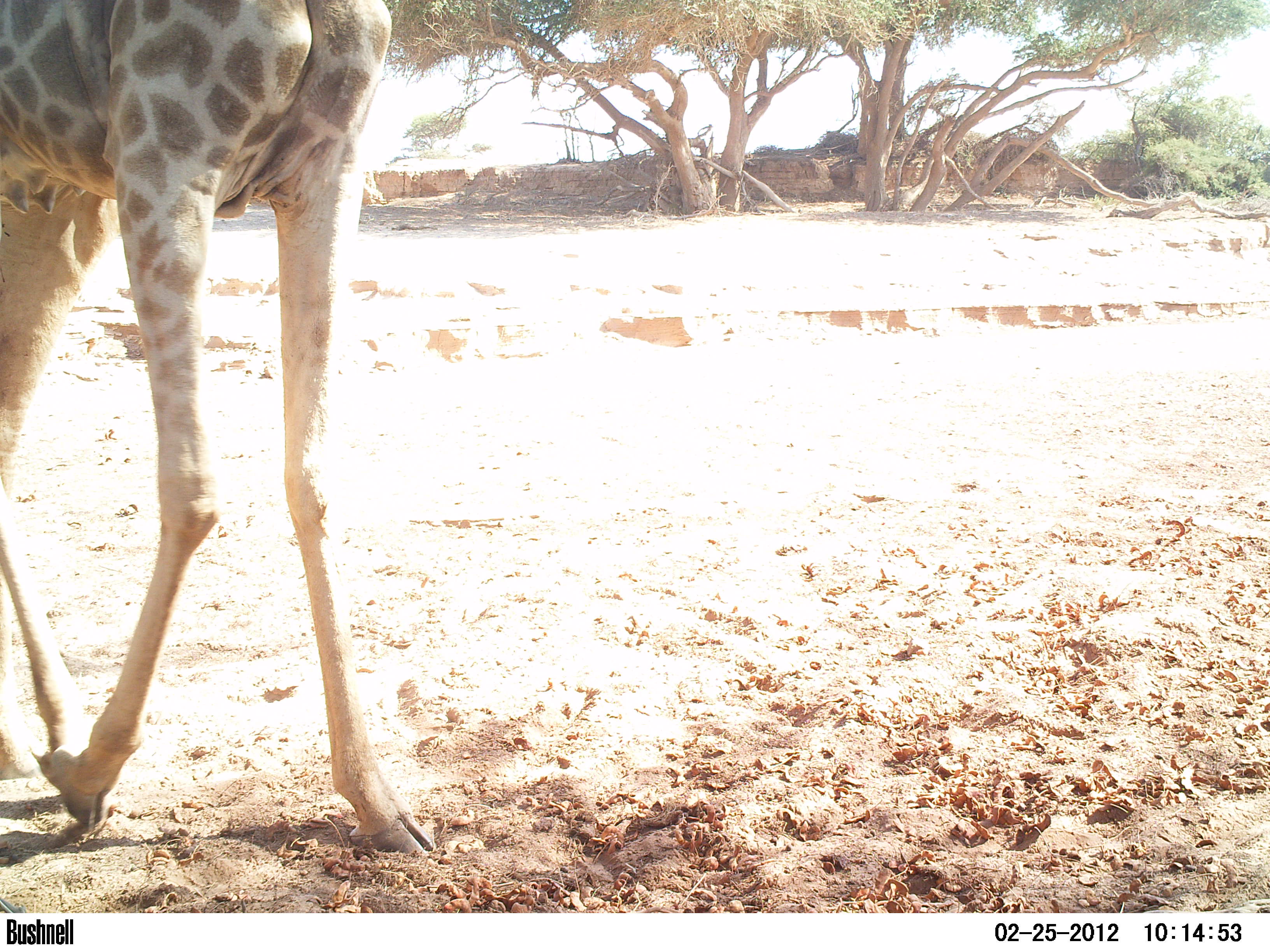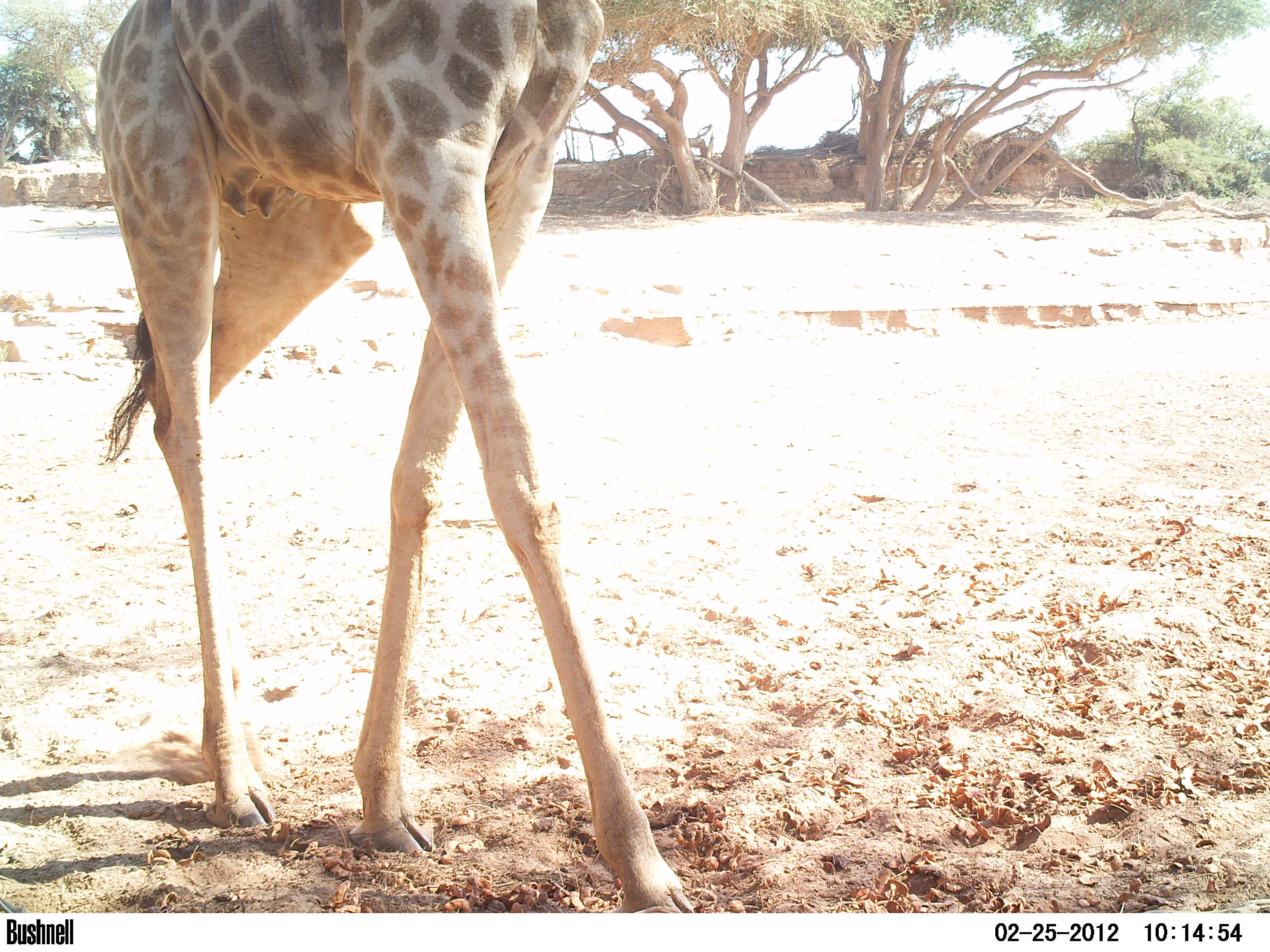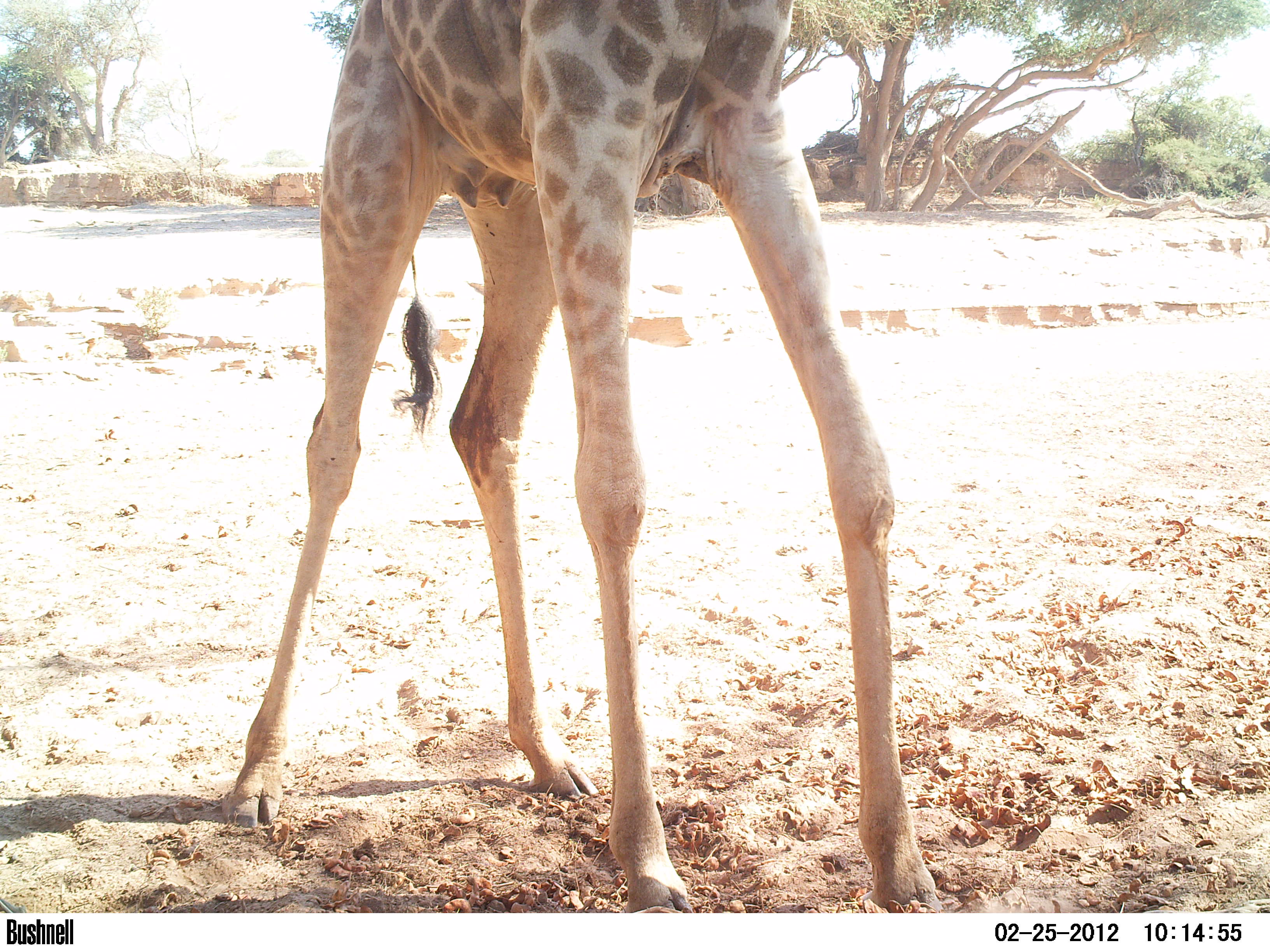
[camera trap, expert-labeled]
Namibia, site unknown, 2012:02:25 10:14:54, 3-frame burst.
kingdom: Animalia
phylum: Chordata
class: Mammalia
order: Artiodactyla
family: Giraffidae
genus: Giraffa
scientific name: Giraffa camelopardalis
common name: giraffe